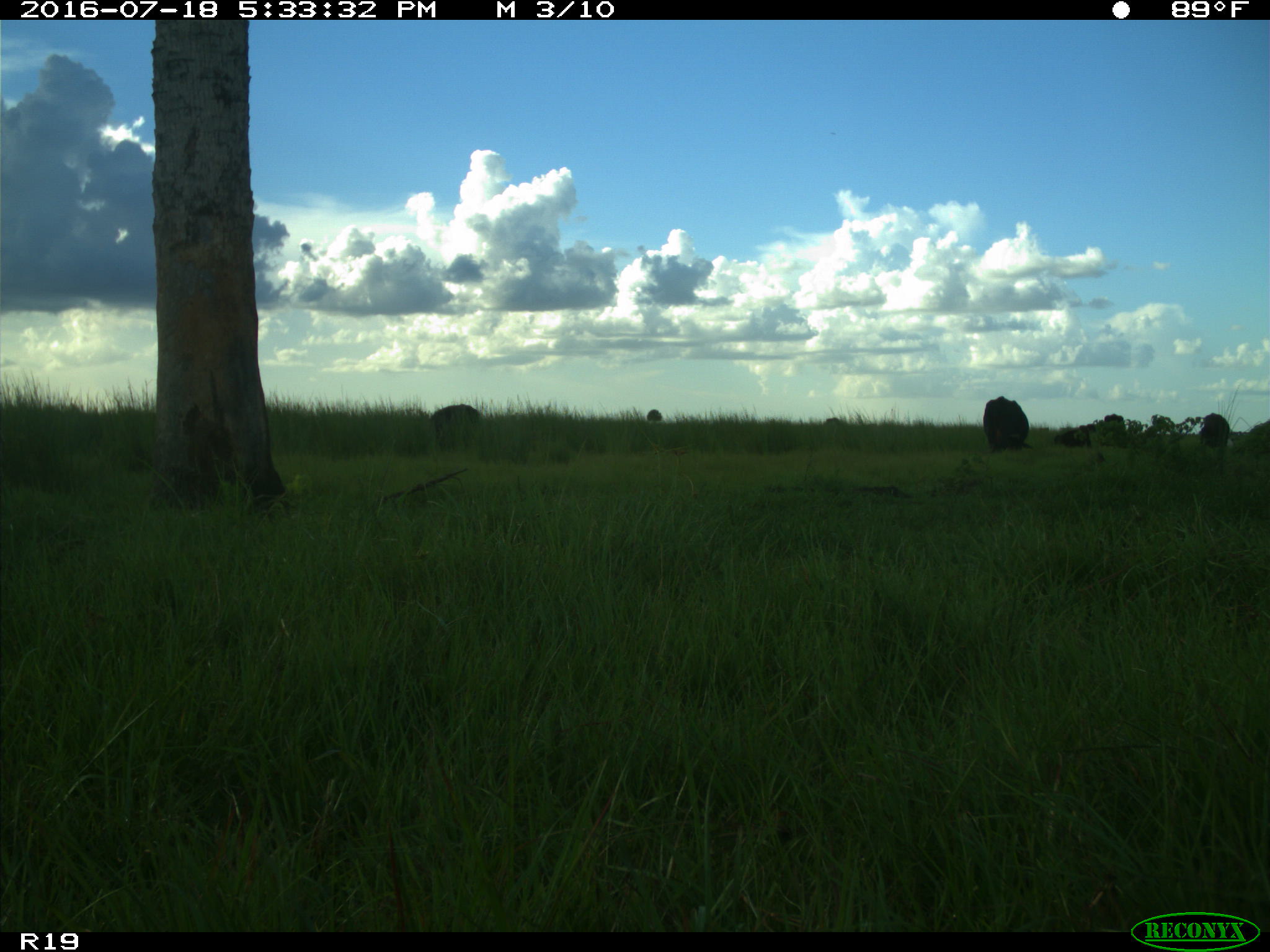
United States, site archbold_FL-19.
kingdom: Animalia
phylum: Chordata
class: Mammalia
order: Artiodactyla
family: Bovidae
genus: Bos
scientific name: Bos taurus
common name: domestic cow